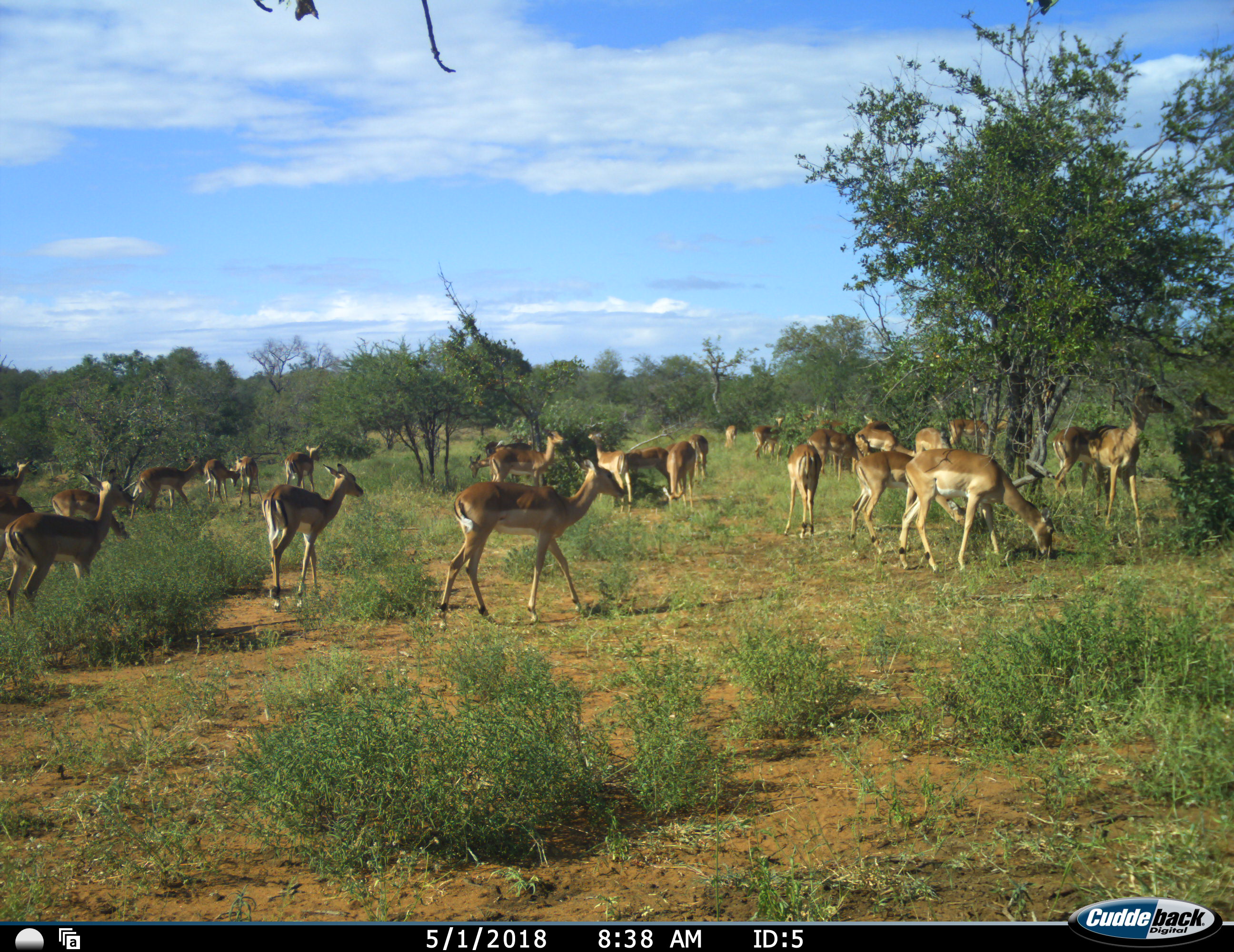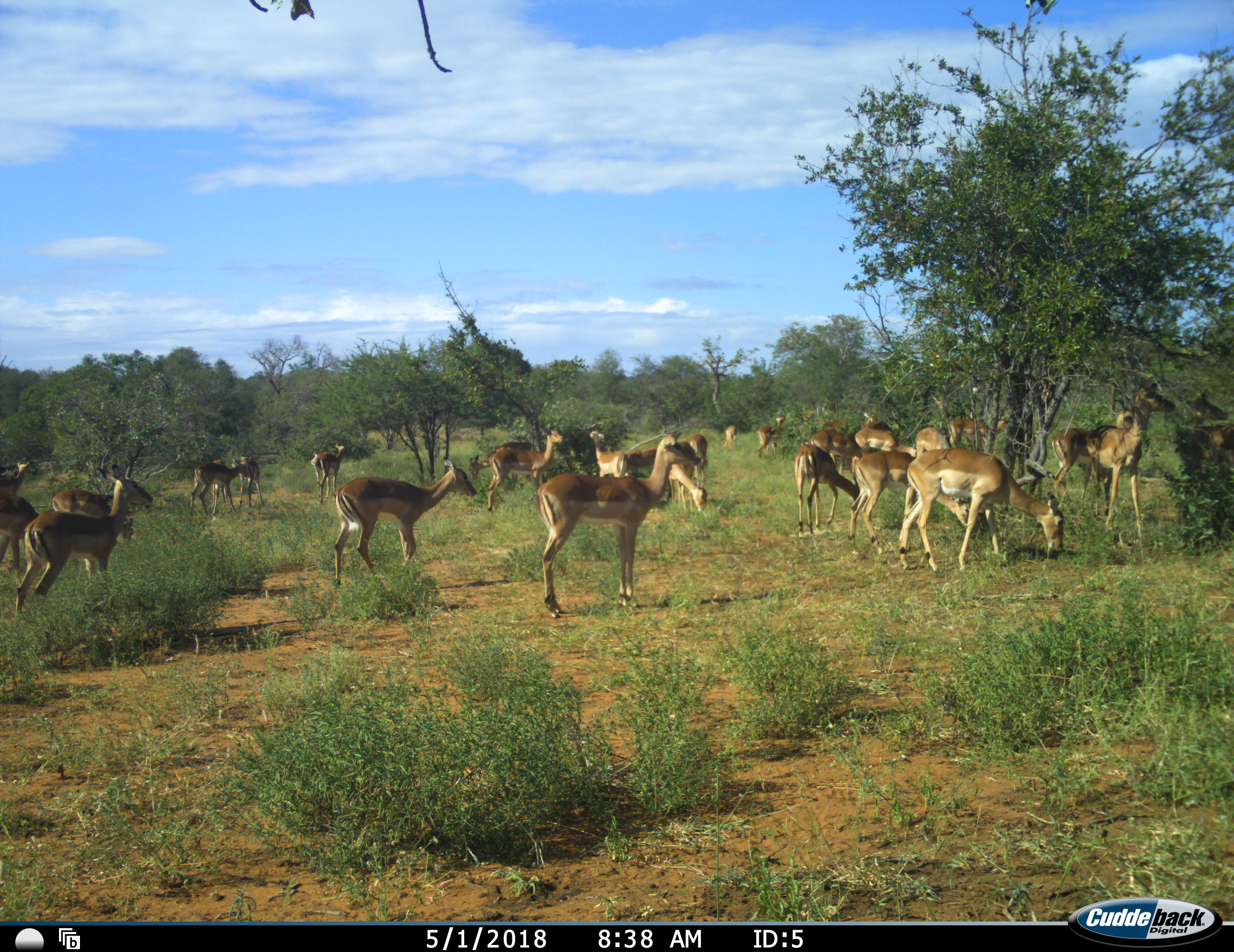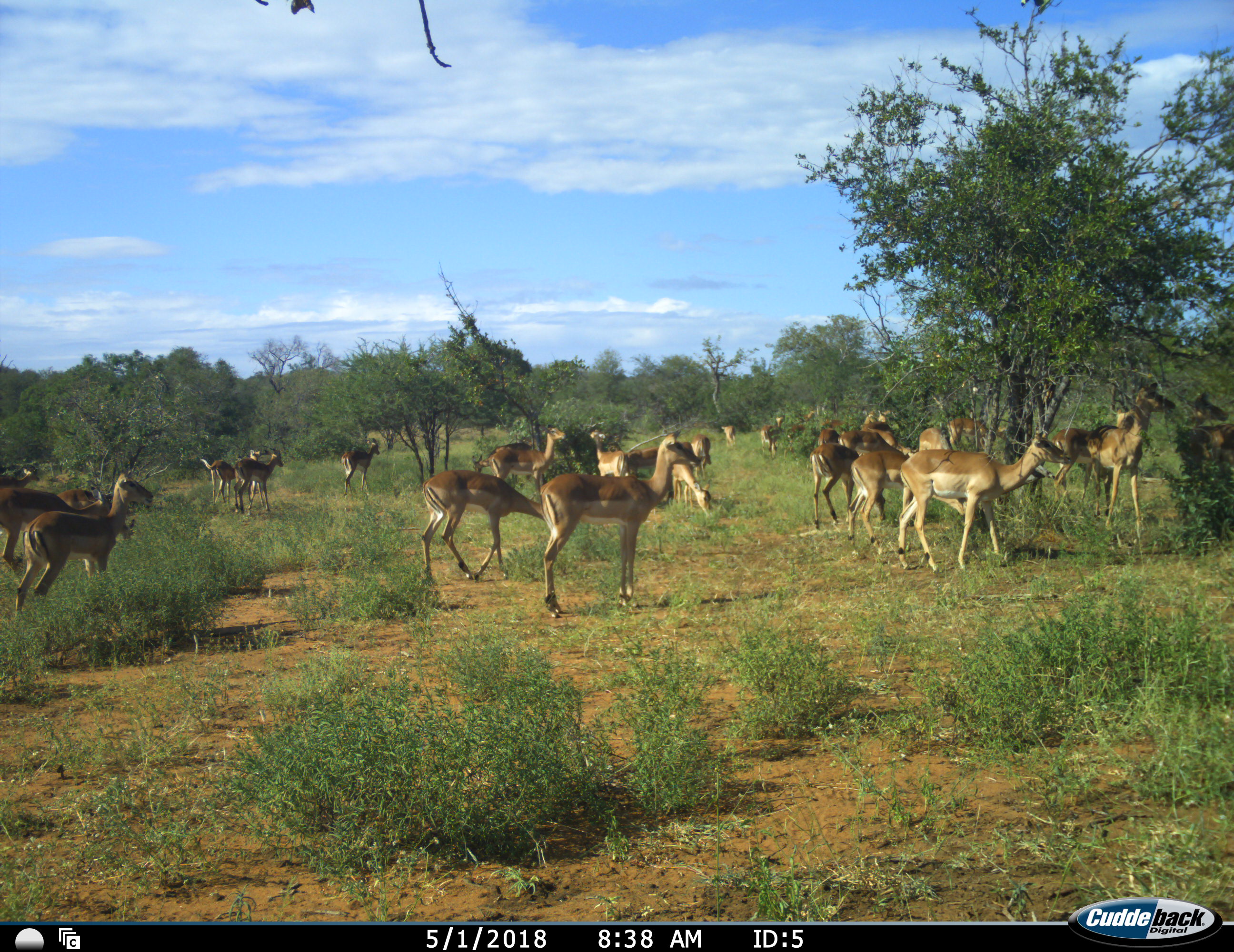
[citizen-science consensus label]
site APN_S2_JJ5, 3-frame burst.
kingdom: Animalia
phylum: Chordata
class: Mammalia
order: Artiodactyla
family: Bovidae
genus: Aepyceros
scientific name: Aepyceros melampus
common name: impala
Impala (Aepyceros melampus), count 11-50. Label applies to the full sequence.